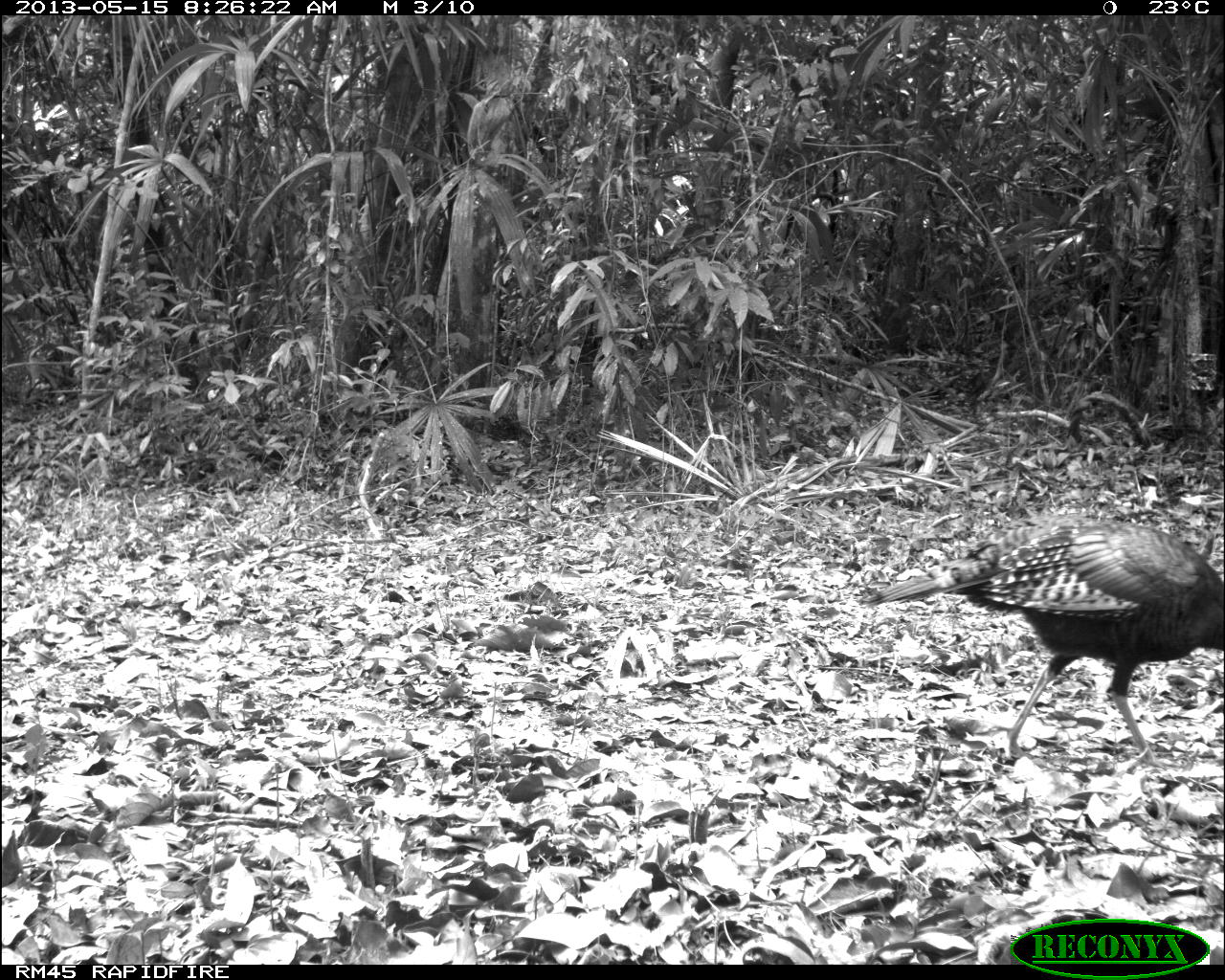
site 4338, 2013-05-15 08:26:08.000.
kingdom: Animalia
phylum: Chordata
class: Aves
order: Galliformes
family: Phasianidae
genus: Meleagris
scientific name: Meleagris ocellata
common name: ocellated turkey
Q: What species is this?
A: Meleagris ocellata (ocellated turkey).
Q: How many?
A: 1.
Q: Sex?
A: Female.